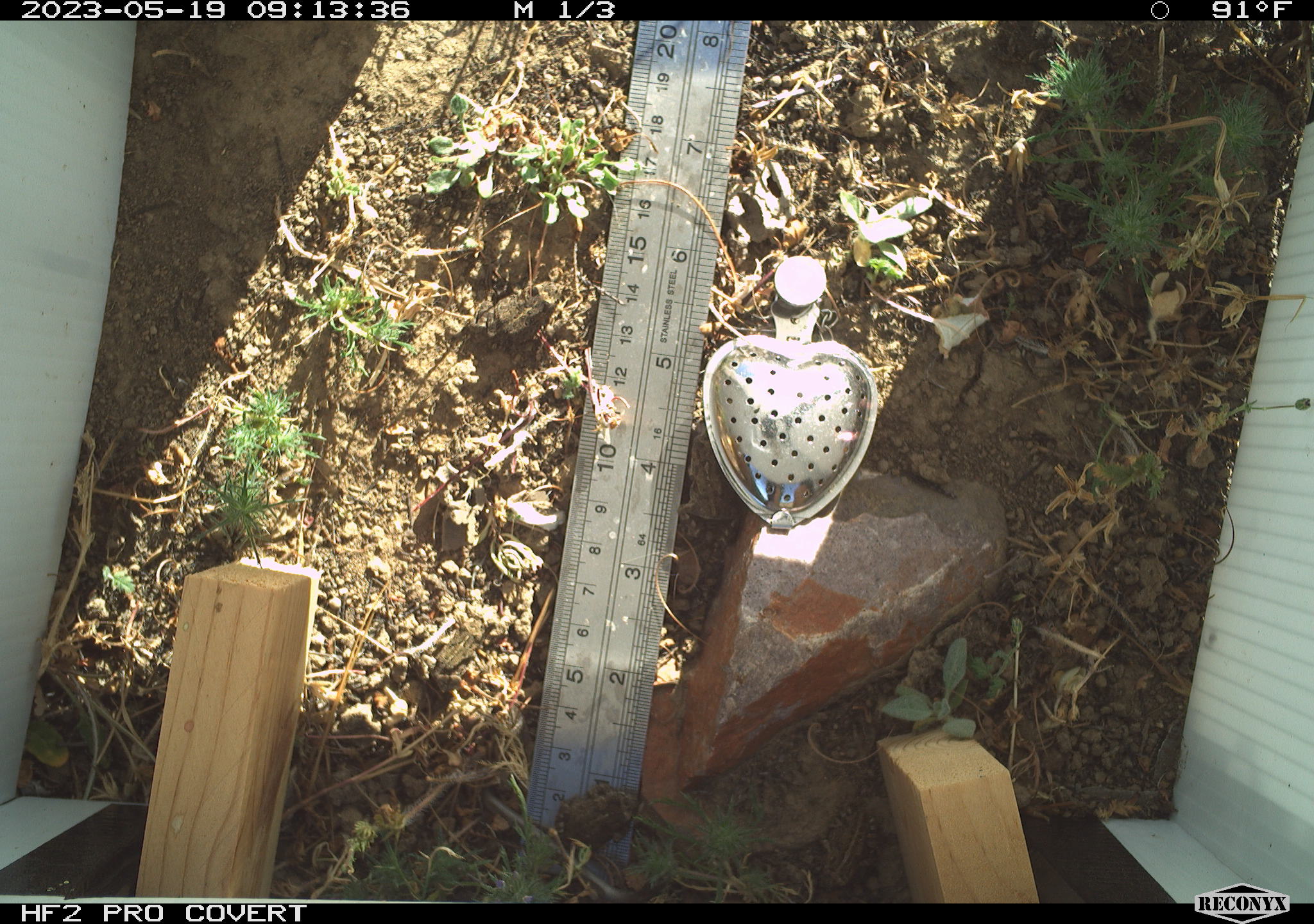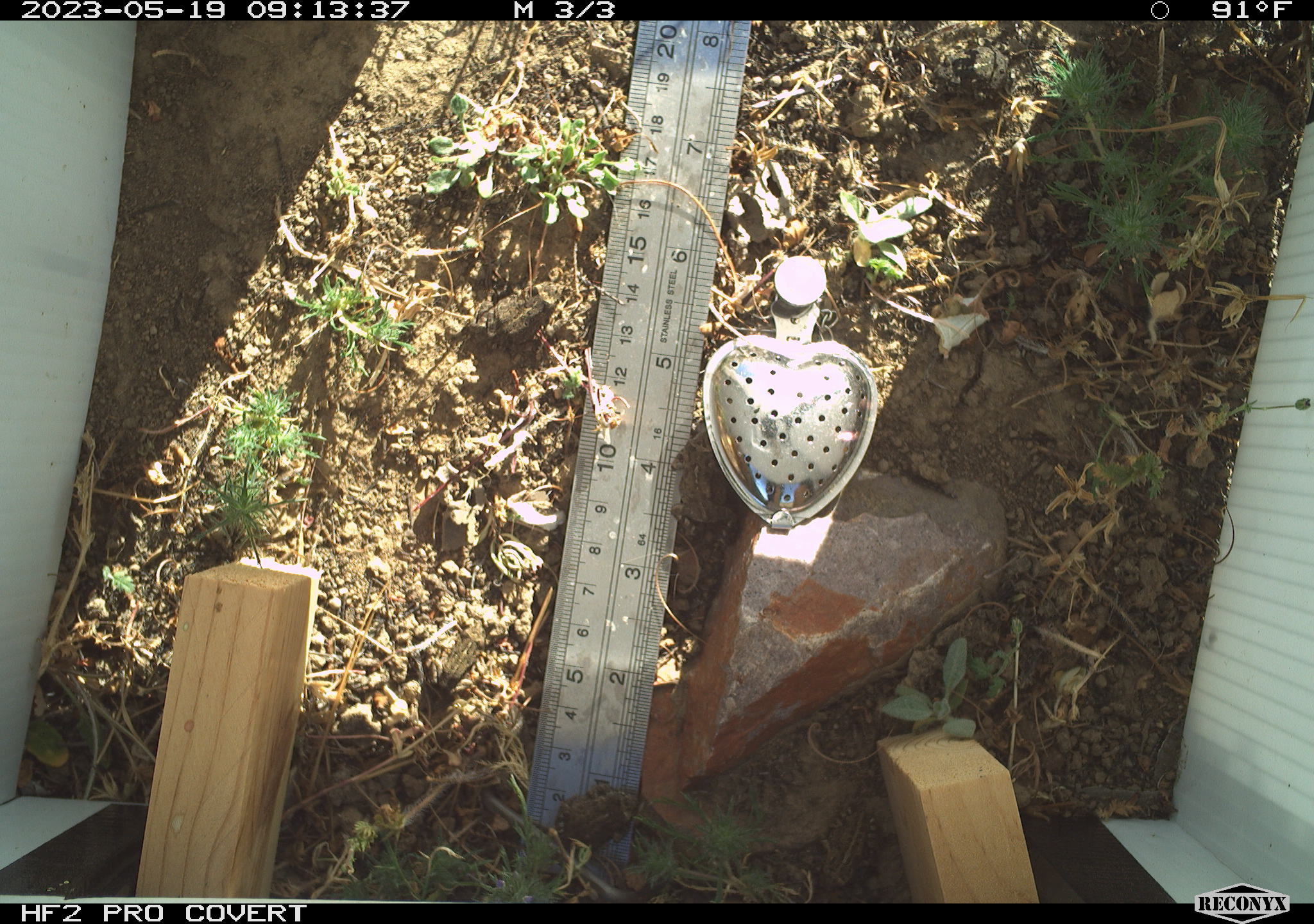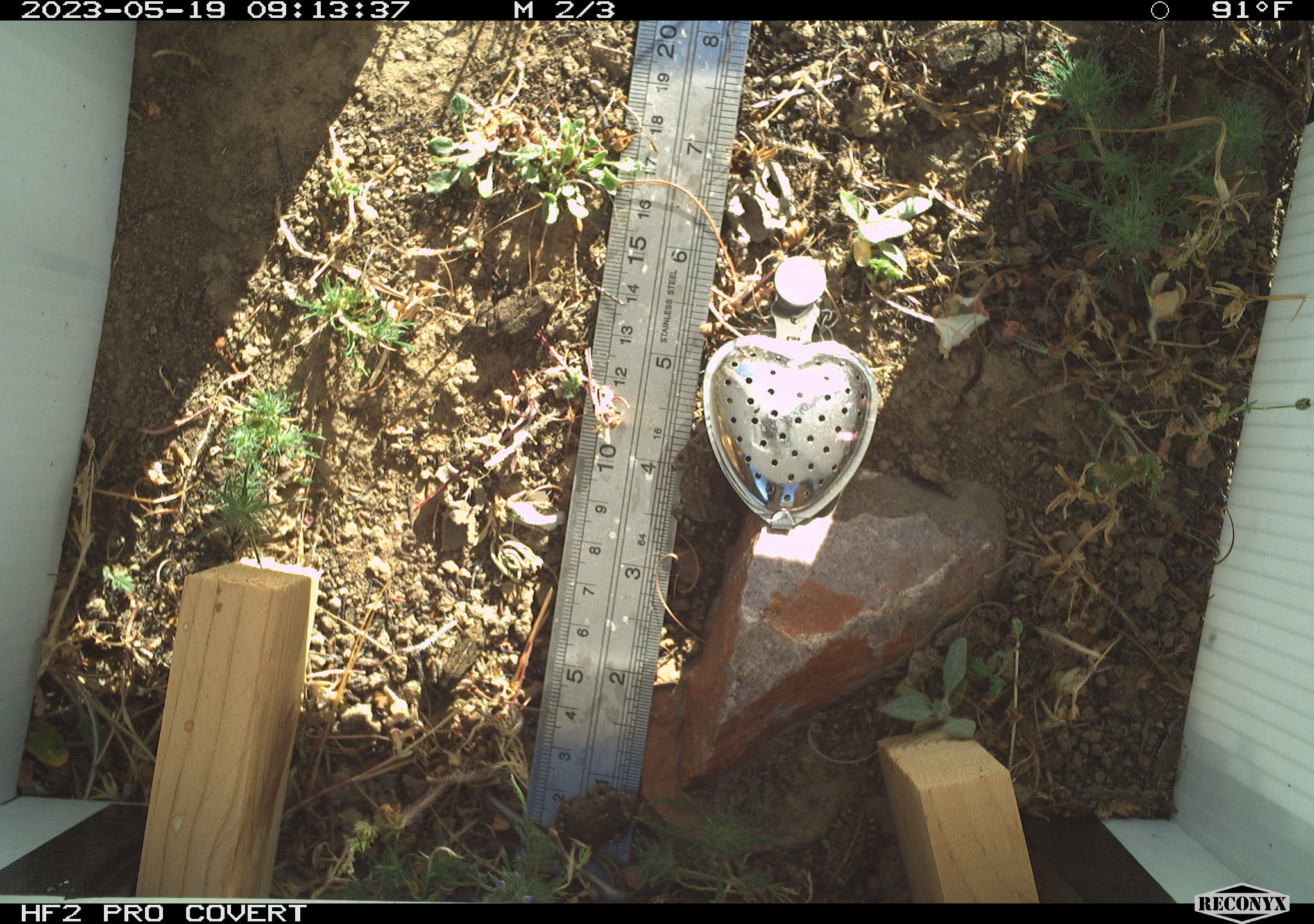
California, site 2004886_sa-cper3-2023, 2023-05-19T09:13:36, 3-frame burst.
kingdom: Animalia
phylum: Chordata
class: Amphibia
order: Anura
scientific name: Anura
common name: frogs